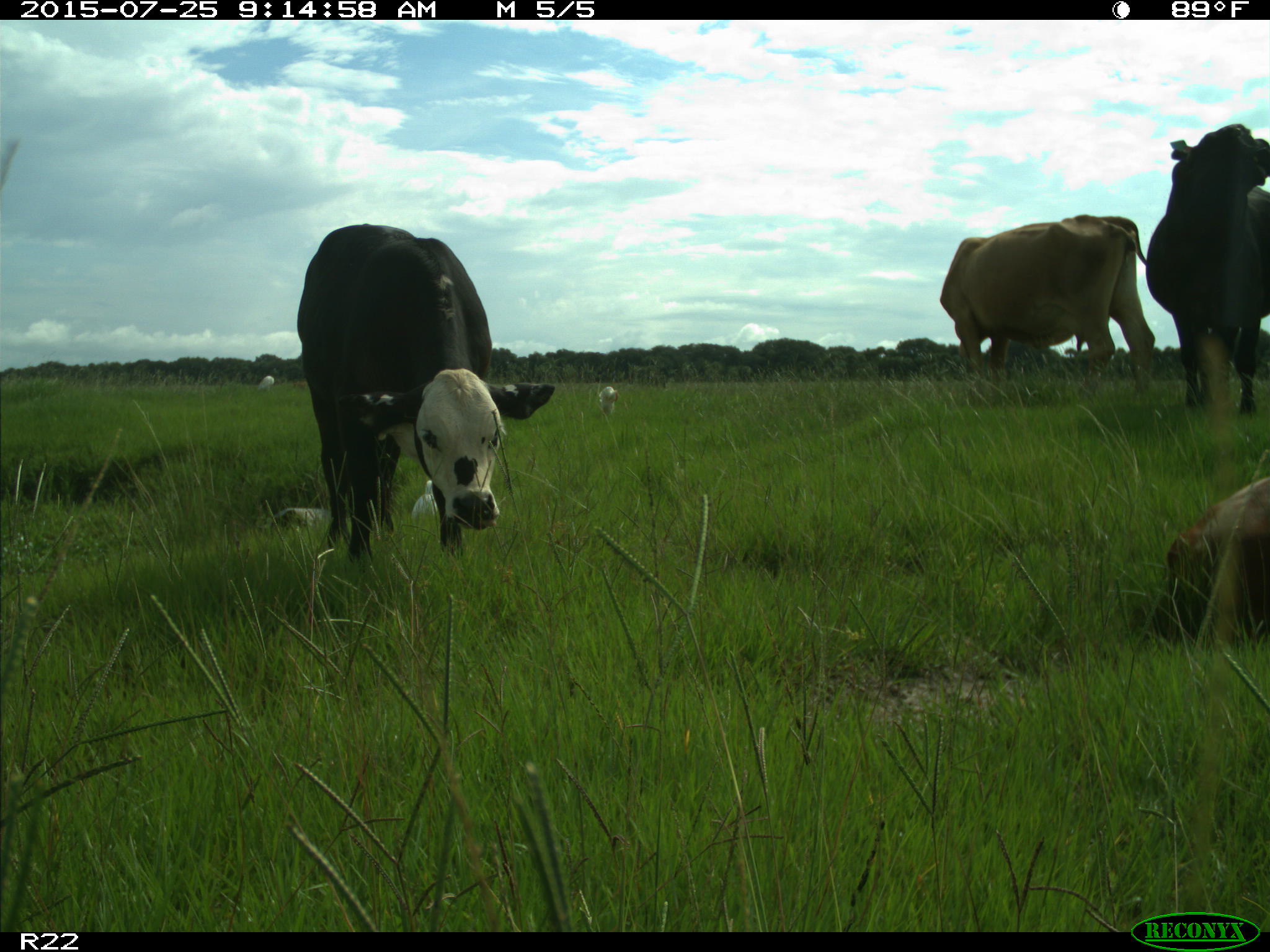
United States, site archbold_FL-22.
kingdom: Animalia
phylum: Chordata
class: Mammalia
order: Artiodactyla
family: Bovidae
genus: Bos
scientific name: Bos taurus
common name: domestic cow